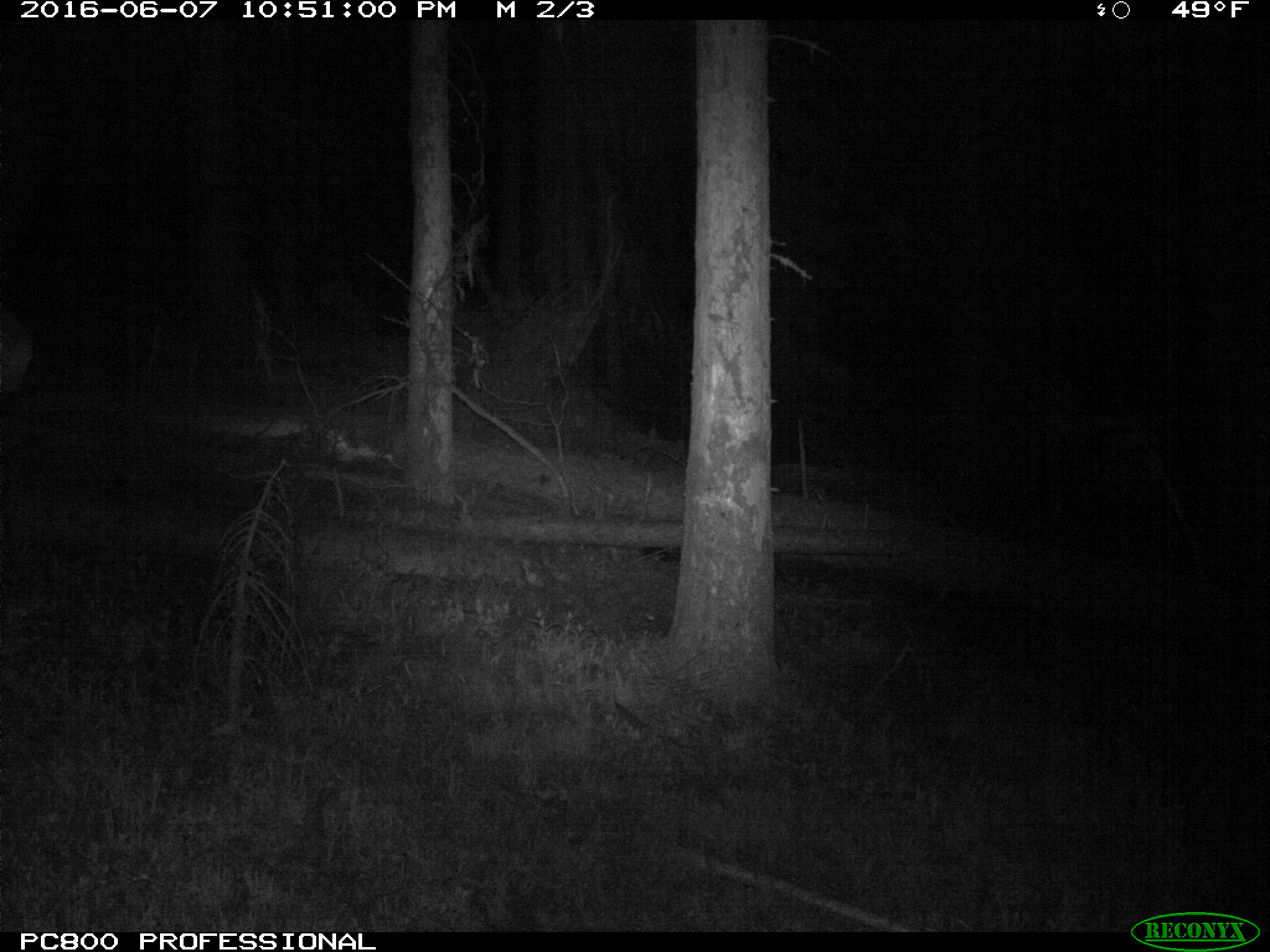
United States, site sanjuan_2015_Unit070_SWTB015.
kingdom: Animalia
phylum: Chordata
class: Mammalia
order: Artiodactyla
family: Cervidae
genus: Cervus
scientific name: Cervus elaphus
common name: red deer